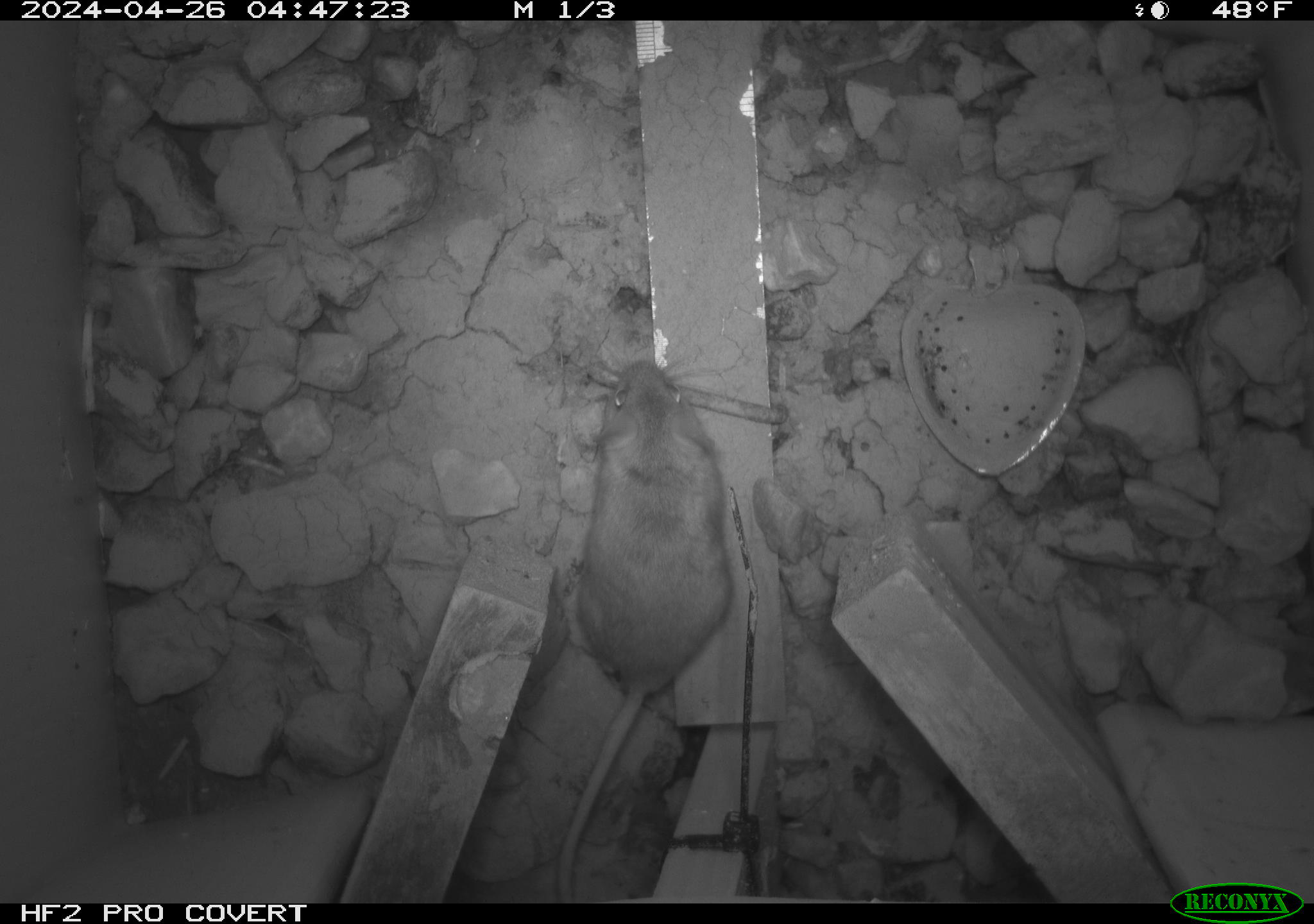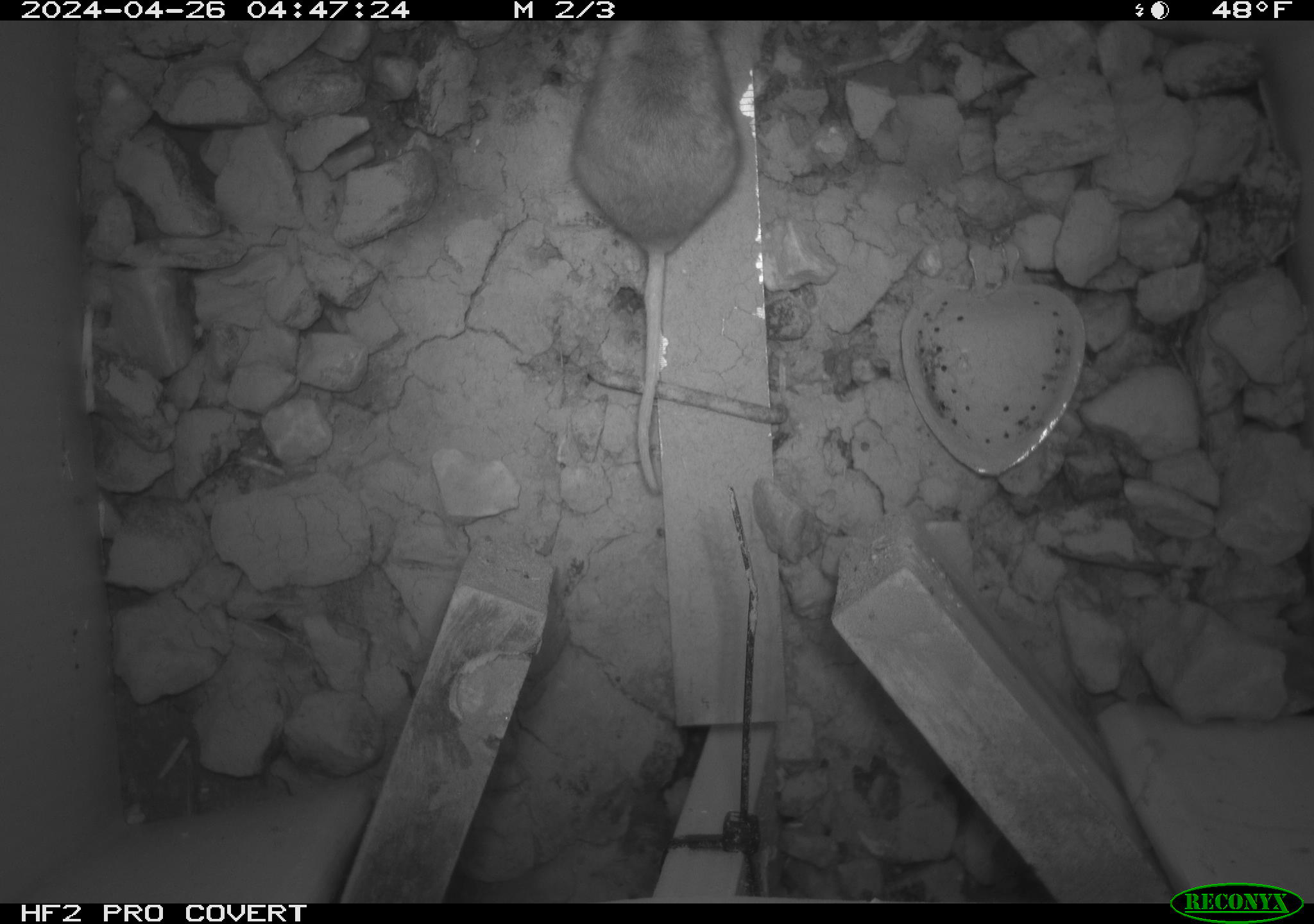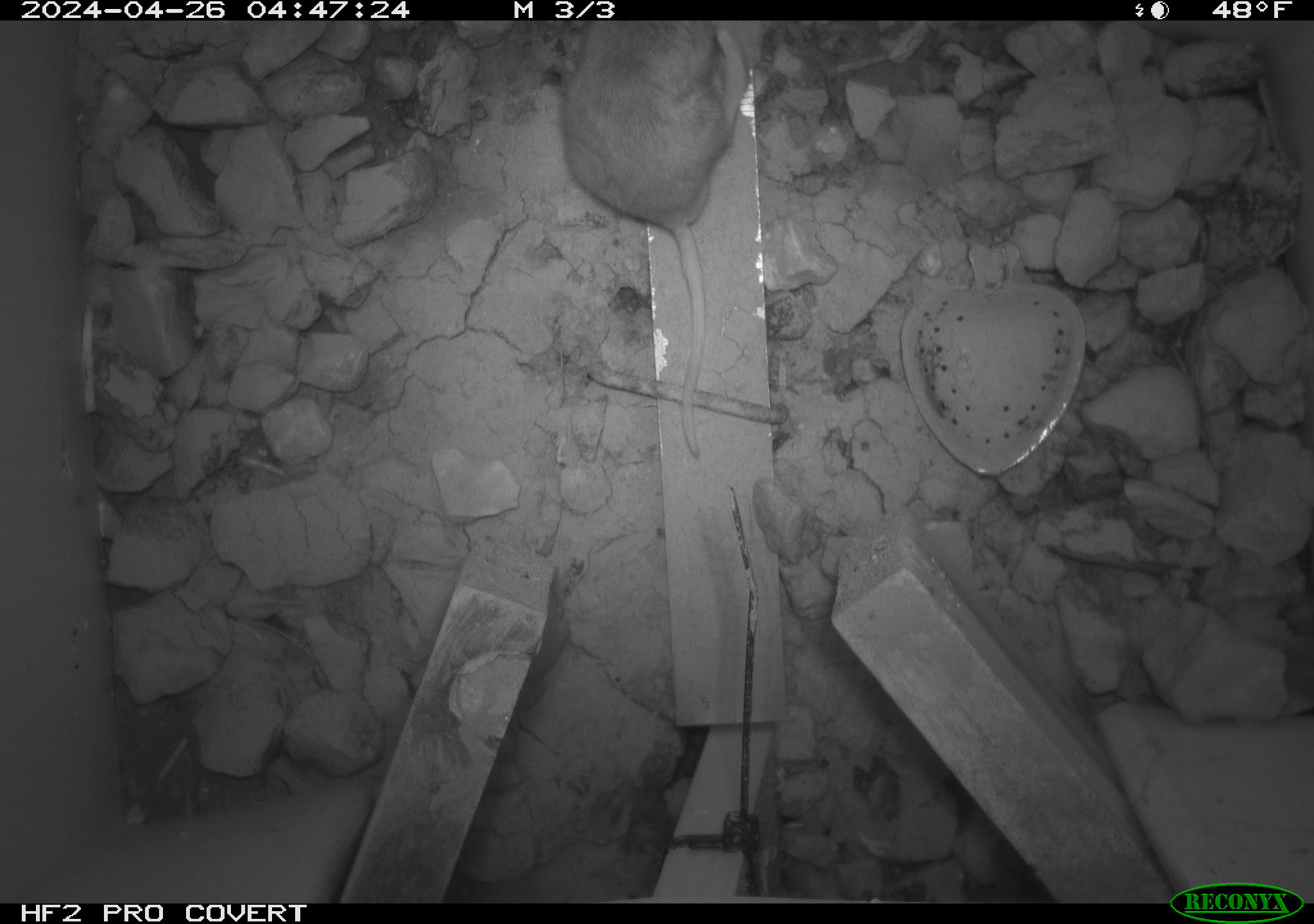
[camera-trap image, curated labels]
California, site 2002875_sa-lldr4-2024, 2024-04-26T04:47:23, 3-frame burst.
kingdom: Animalia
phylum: Chordata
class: Mammalia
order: Rodentia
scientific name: Rodentia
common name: rodent